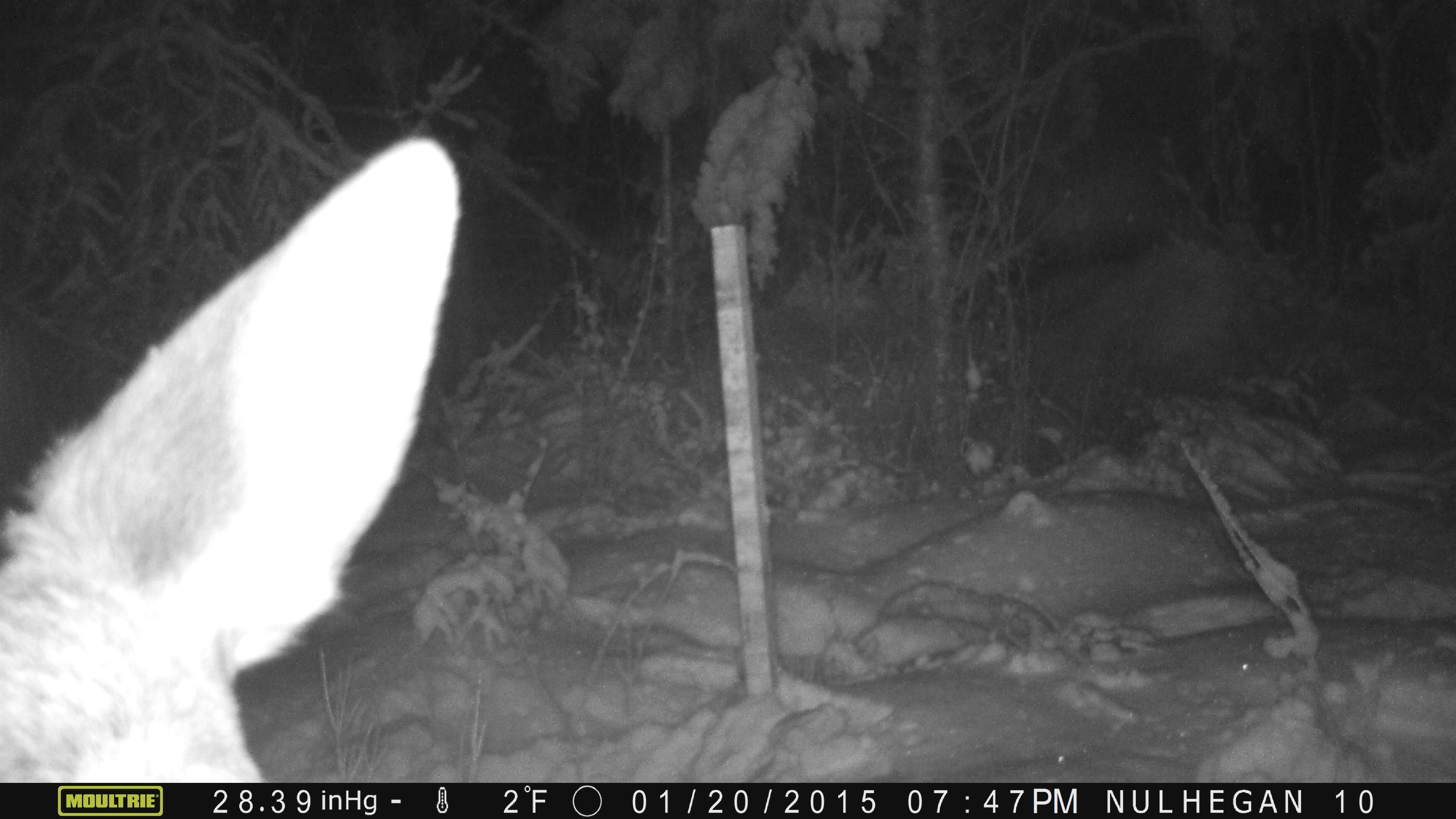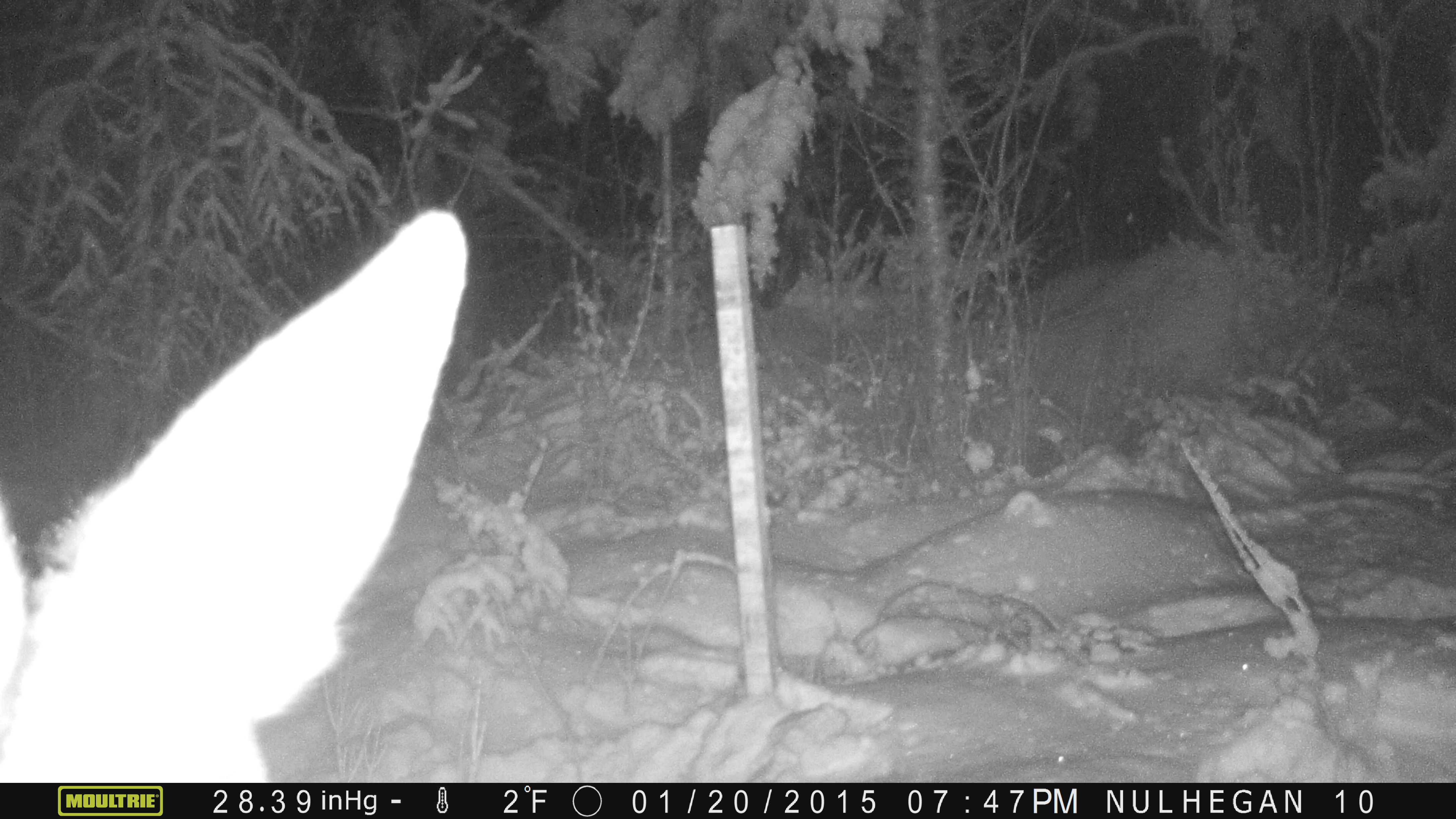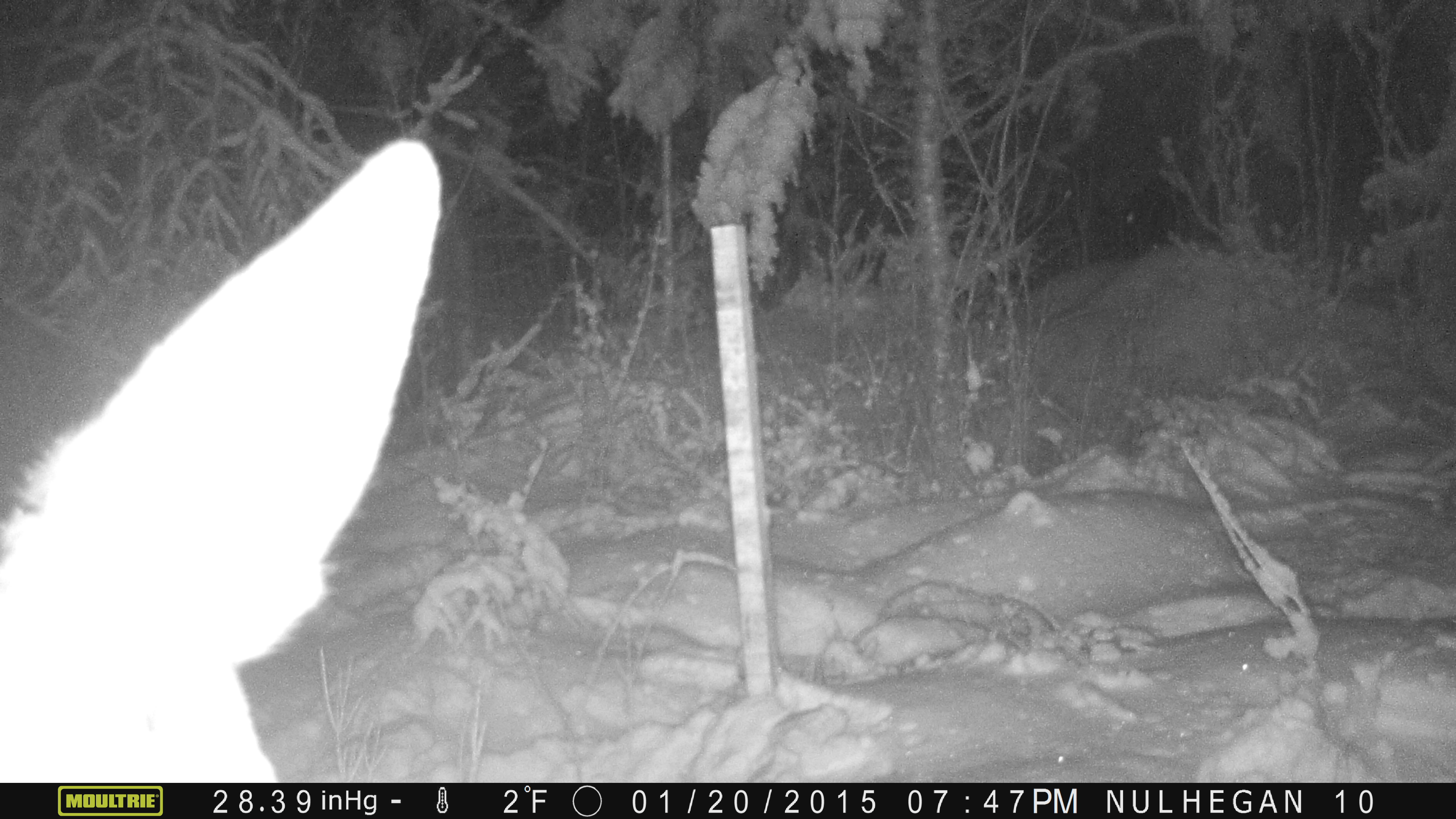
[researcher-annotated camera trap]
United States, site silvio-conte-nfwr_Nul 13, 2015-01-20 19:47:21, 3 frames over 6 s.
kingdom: Animalia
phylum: Chordata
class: Mammalia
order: Artiodactyla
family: Cervidae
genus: Alces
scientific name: Alces alces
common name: moose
Moose (Alces alces).